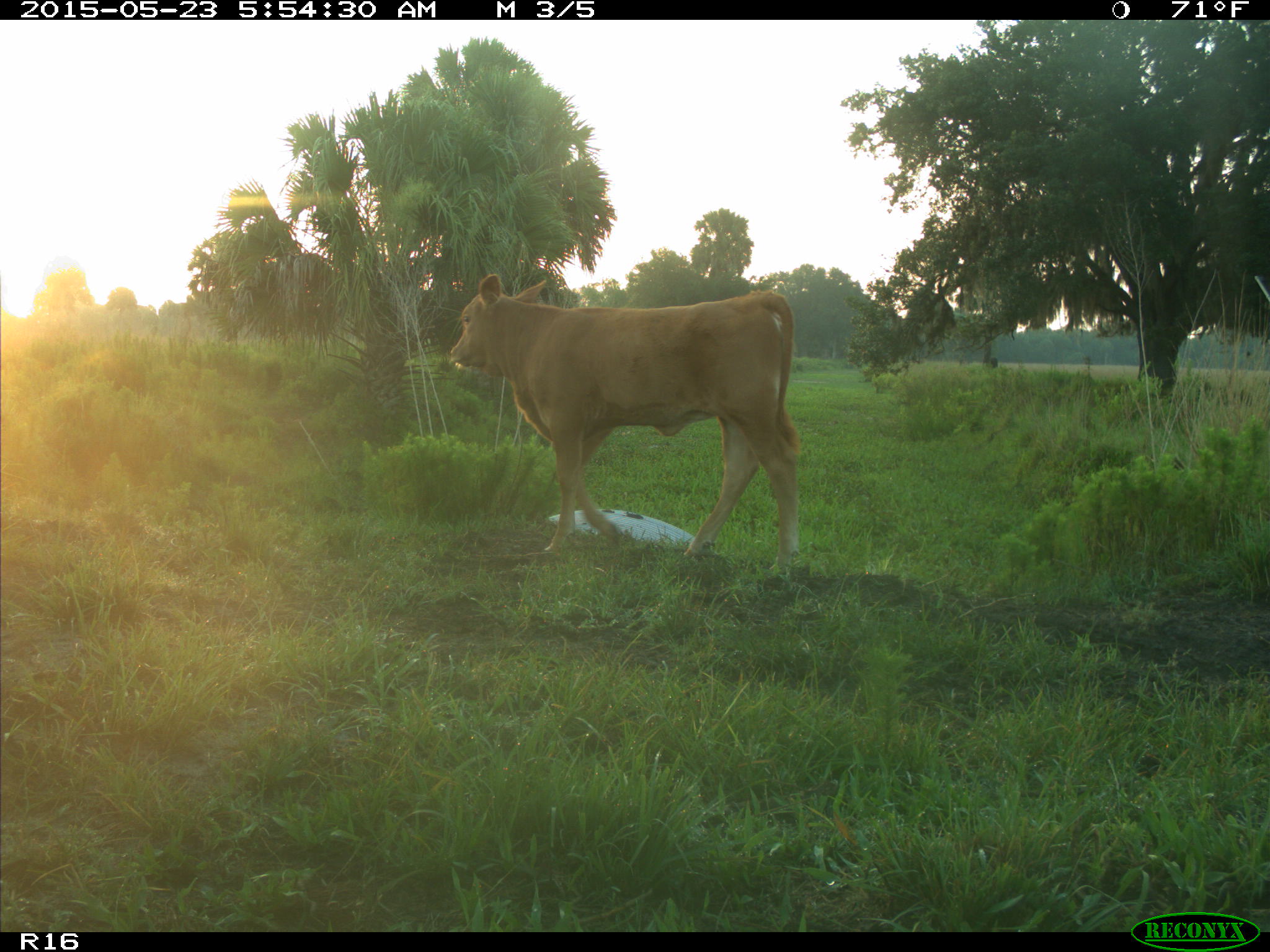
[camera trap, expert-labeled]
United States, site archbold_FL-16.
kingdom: Animalia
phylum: Chordata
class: Mammalia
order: Artiodactyla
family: Bovidae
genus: Bos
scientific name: Bos taurus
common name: domestic cow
Bos taurus (domestic cow).